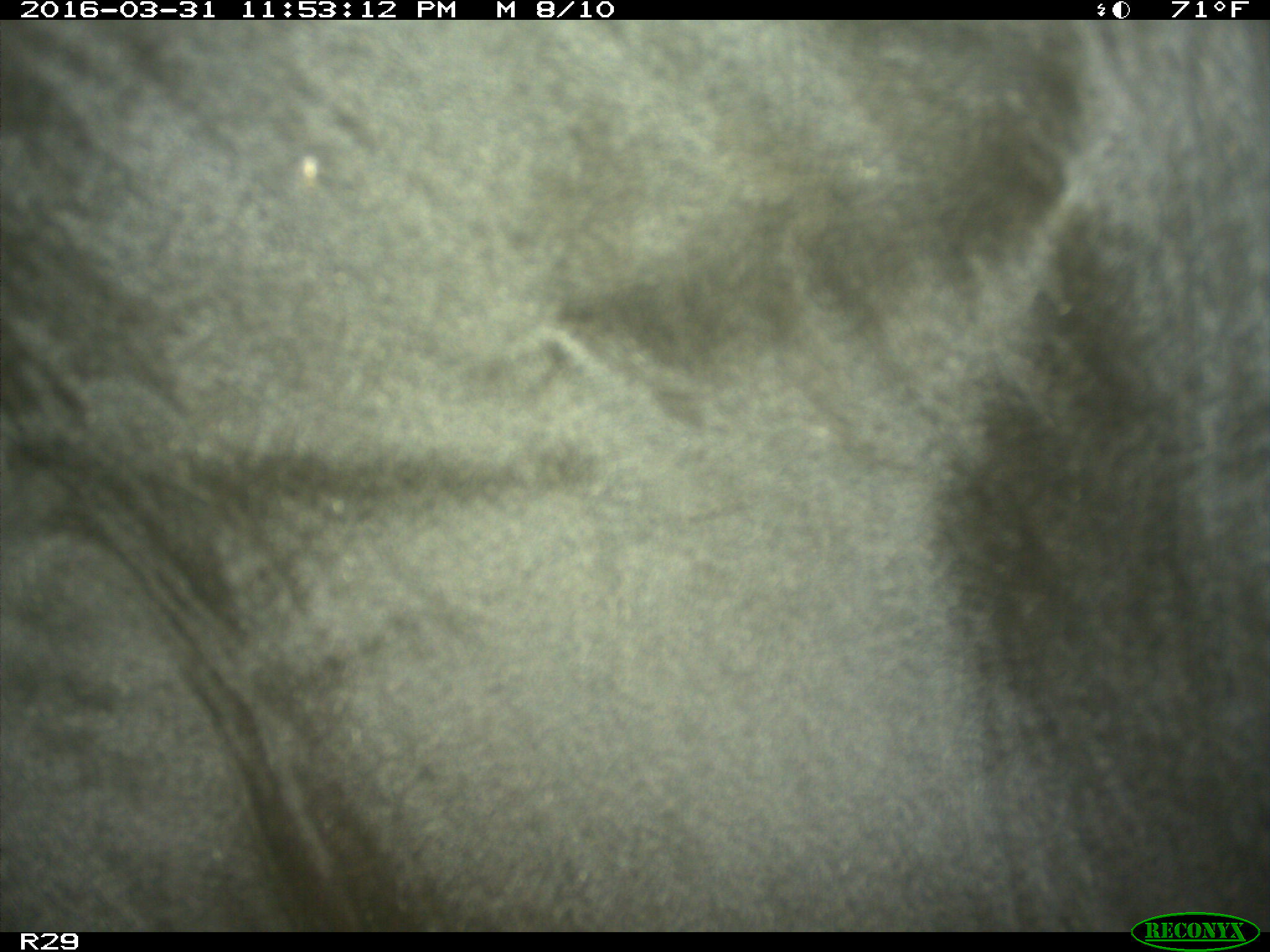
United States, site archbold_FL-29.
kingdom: Animalia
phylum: Chordata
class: Mammalia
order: Artiodactyla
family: Bovidae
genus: Bos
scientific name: Bos taurus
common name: domestic cow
Bos taurus (domestic cow).